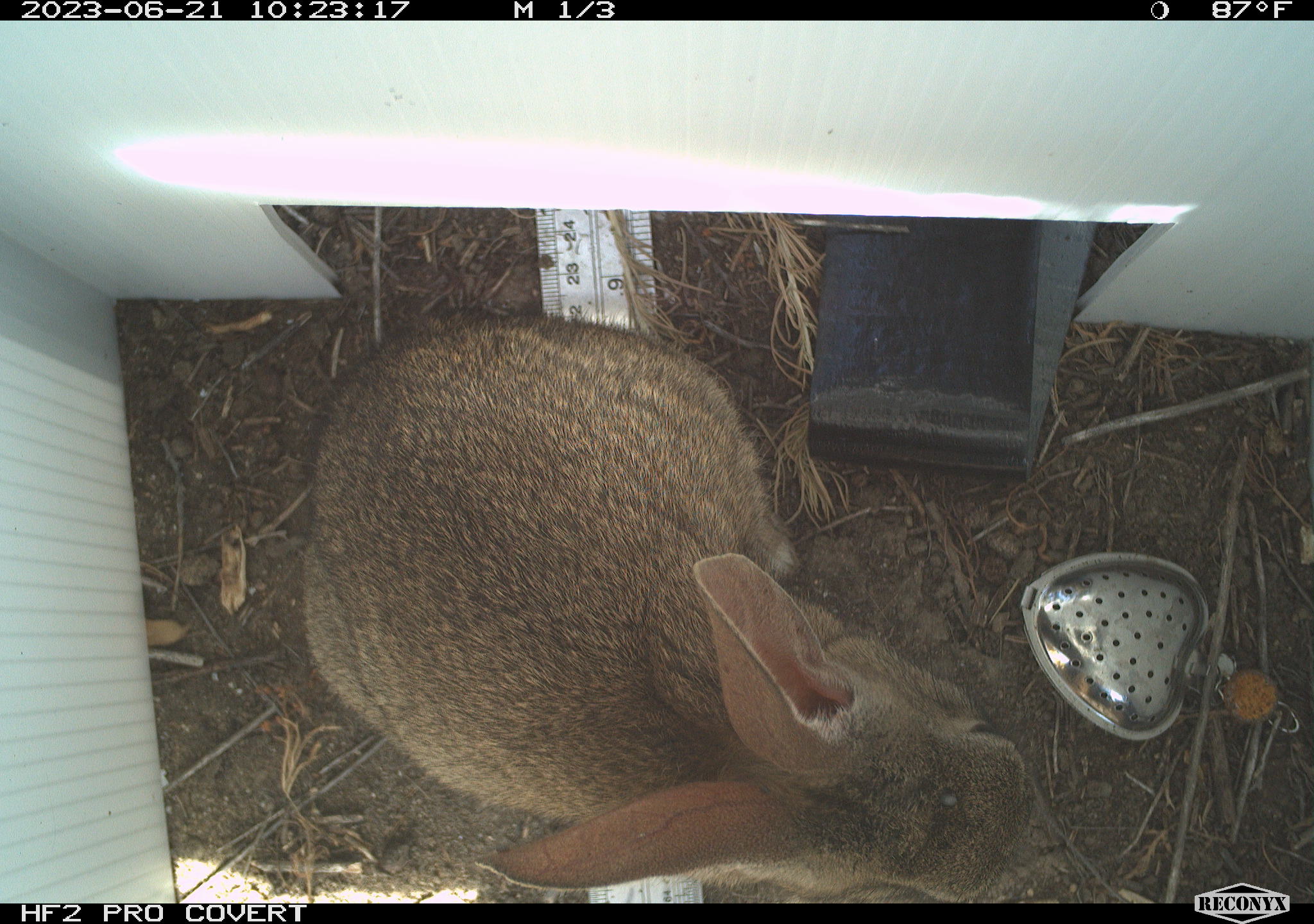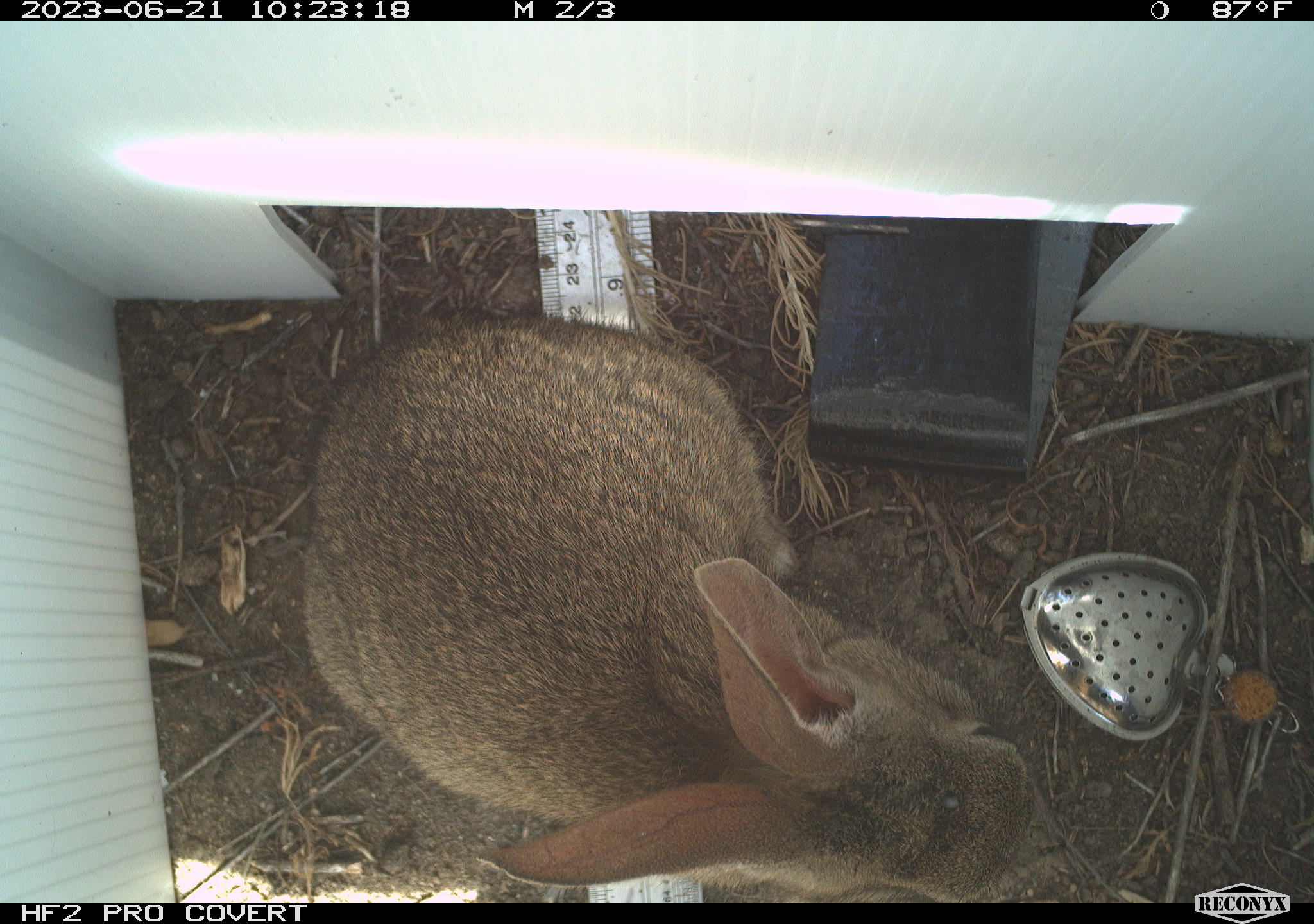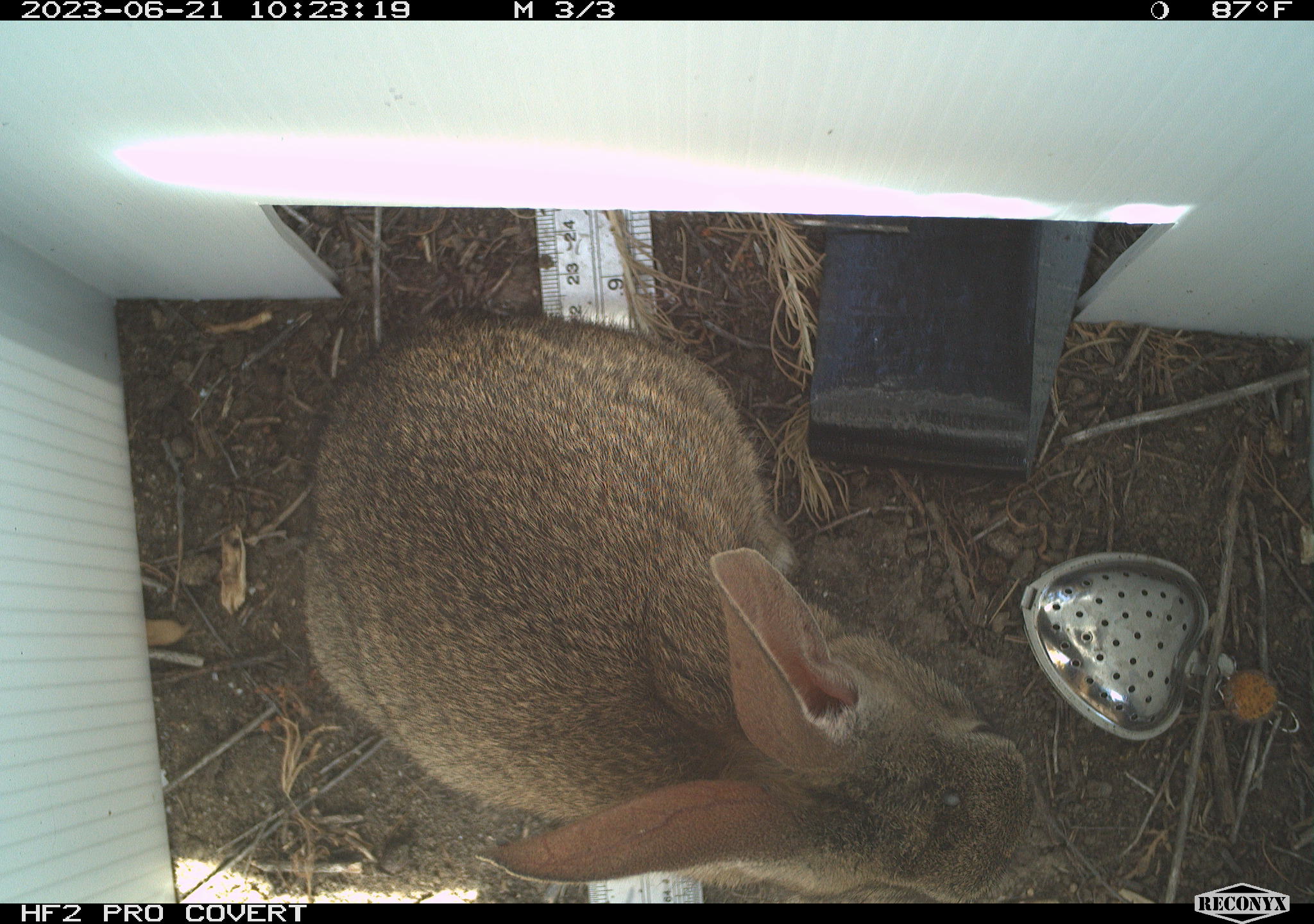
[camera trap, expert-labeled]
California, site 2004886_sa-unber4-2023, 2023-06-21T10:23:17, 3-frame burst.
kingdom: Animalia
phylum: Chordata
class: Mammalia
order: Lagomorpha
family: Leporidae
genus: Sylvilagus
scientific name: Sylvilagus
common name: cottontail rabbits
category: sylvilagus species